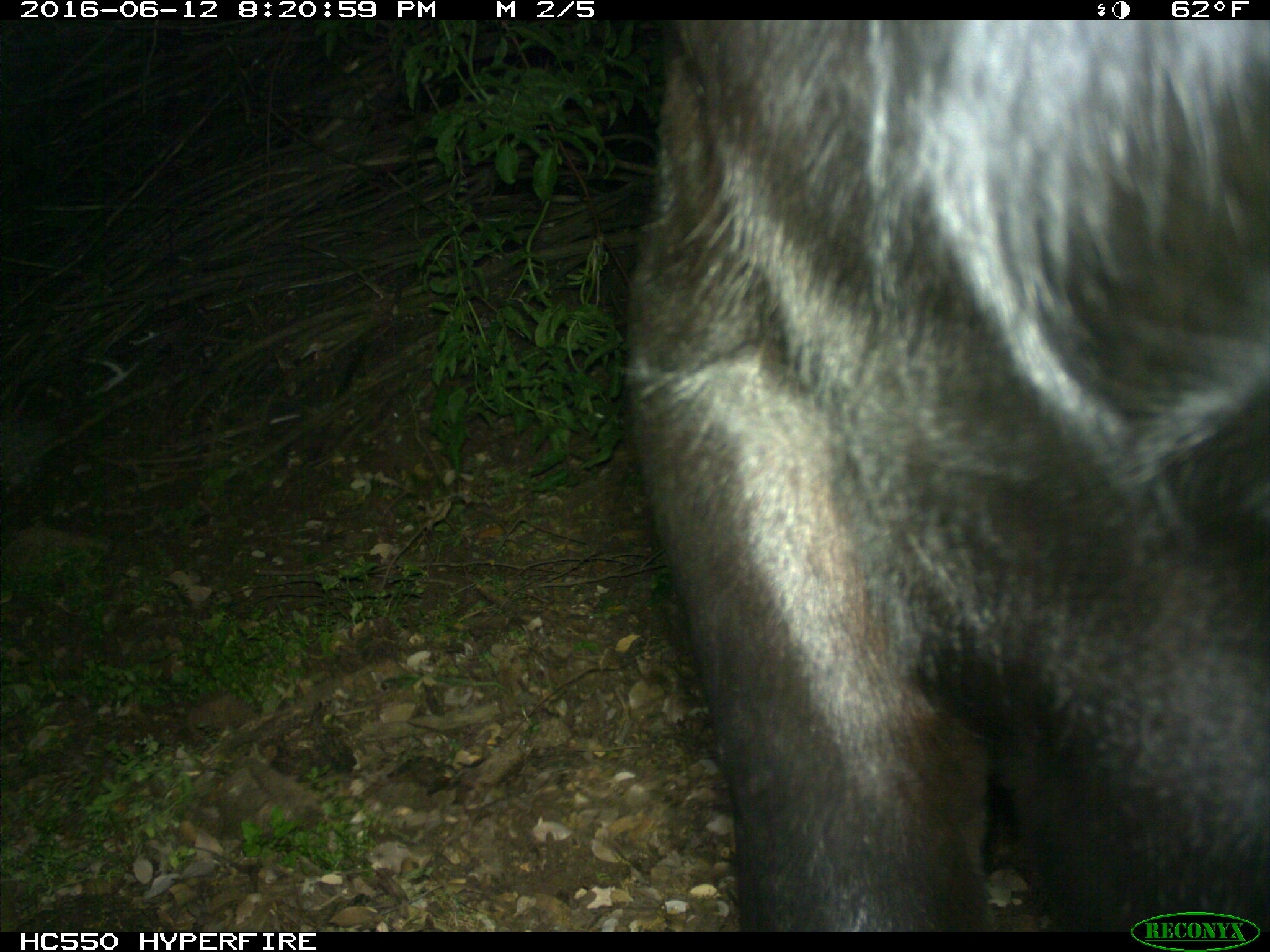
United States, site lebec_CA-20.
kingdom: Animalia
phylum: Chordata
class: Mammalia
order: Artiodactyla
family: Bovidae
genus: Bos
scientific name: Bos taurus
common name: domestic cow